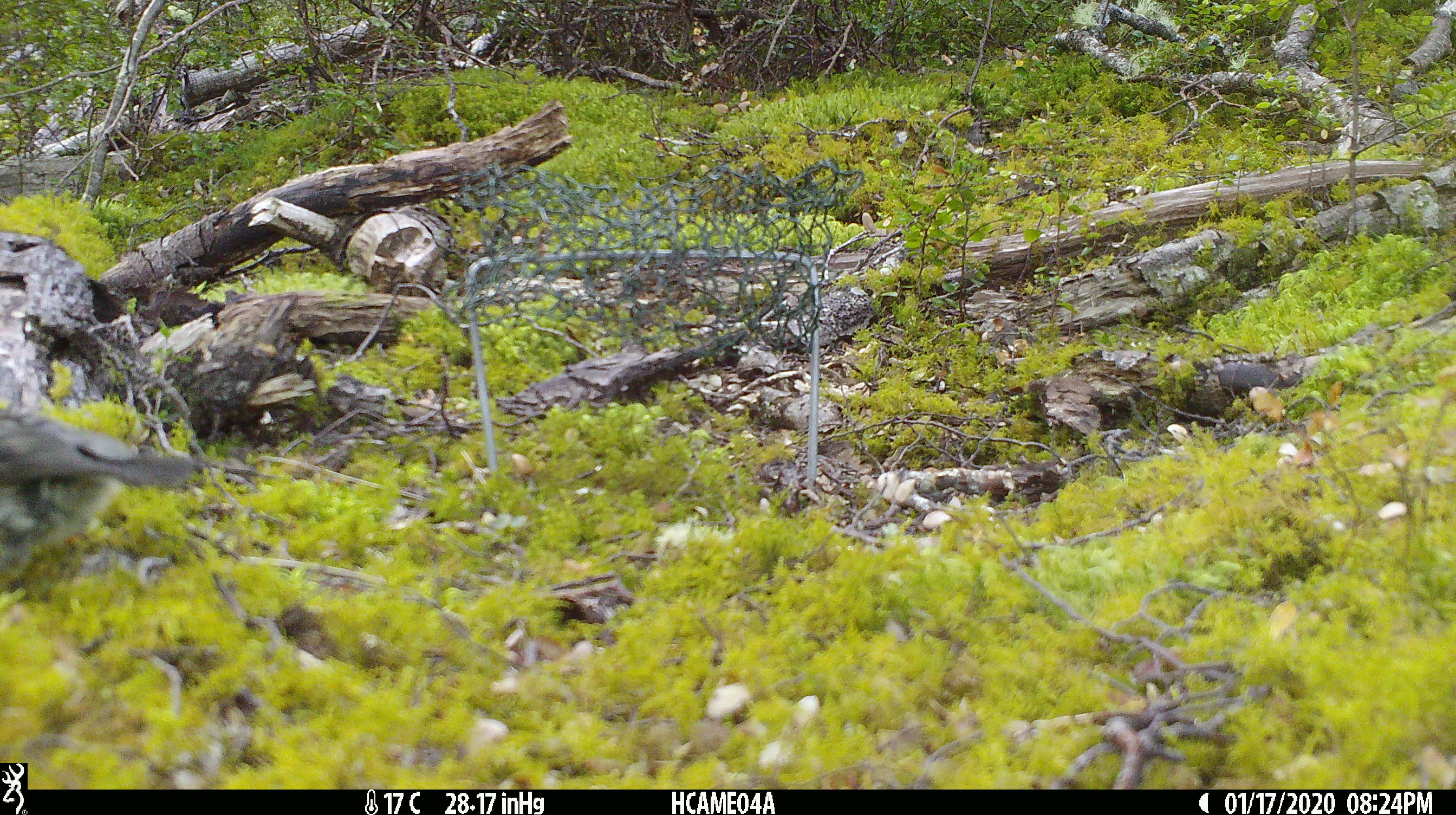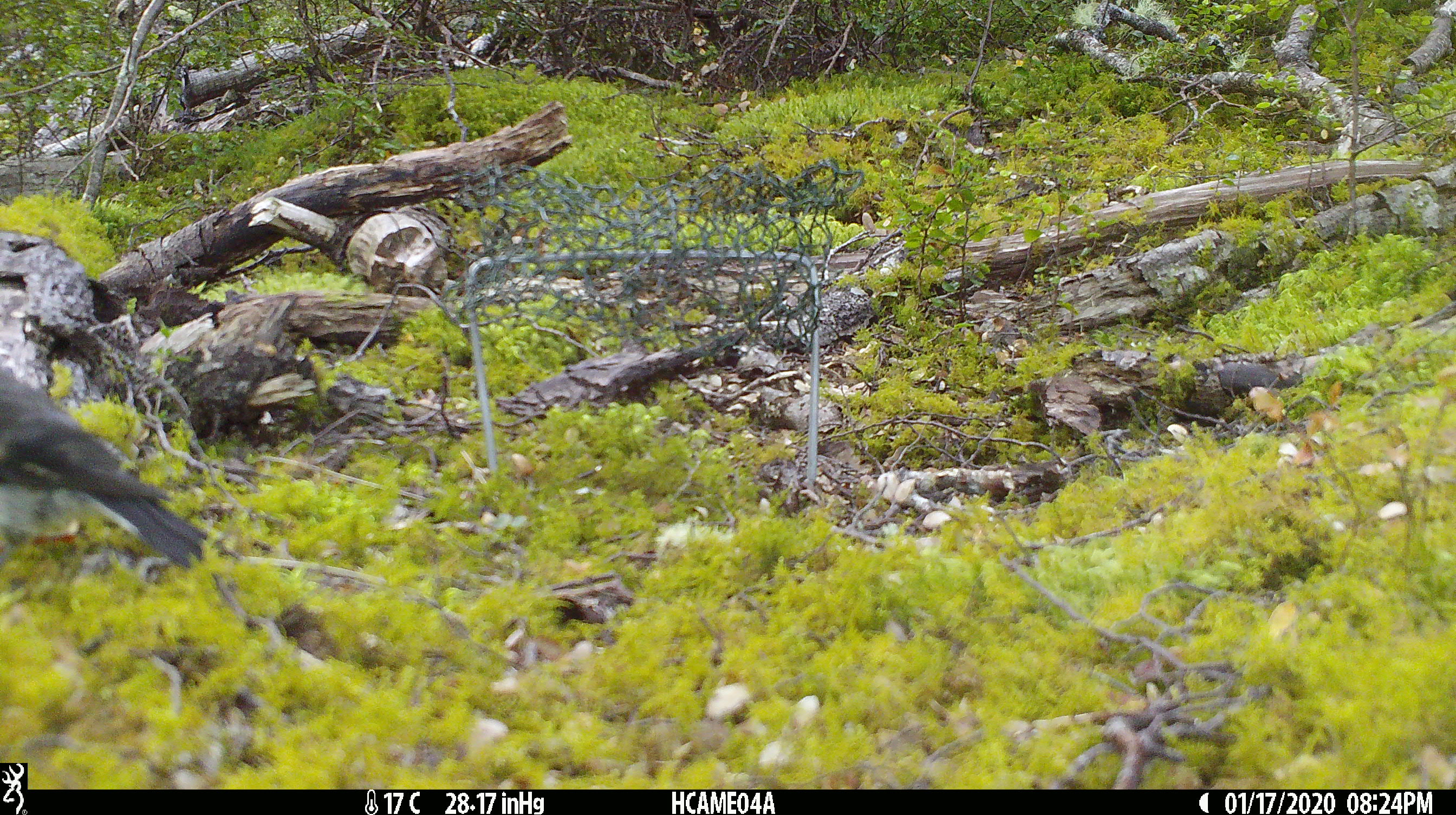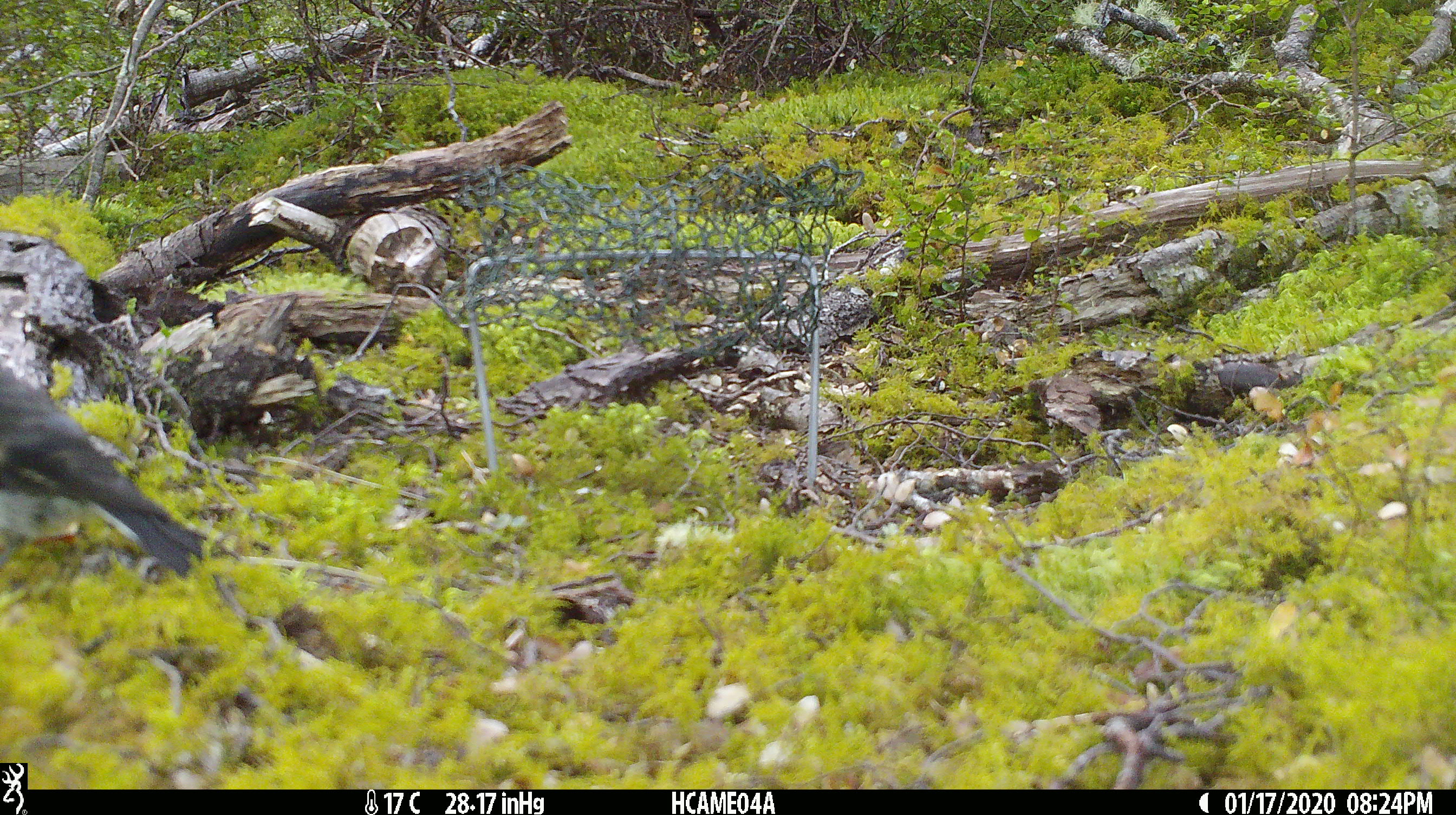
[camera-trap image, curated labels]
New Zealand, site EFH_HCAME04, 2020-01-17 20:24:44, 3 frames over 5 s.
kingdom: Animalia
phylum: Chordata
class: Aves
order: Passeriformes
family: Petroicidae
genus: Petroica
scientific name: Petroica australis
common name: new zealand robin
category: robin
Robin (new zealand robin) (Petroica australis).